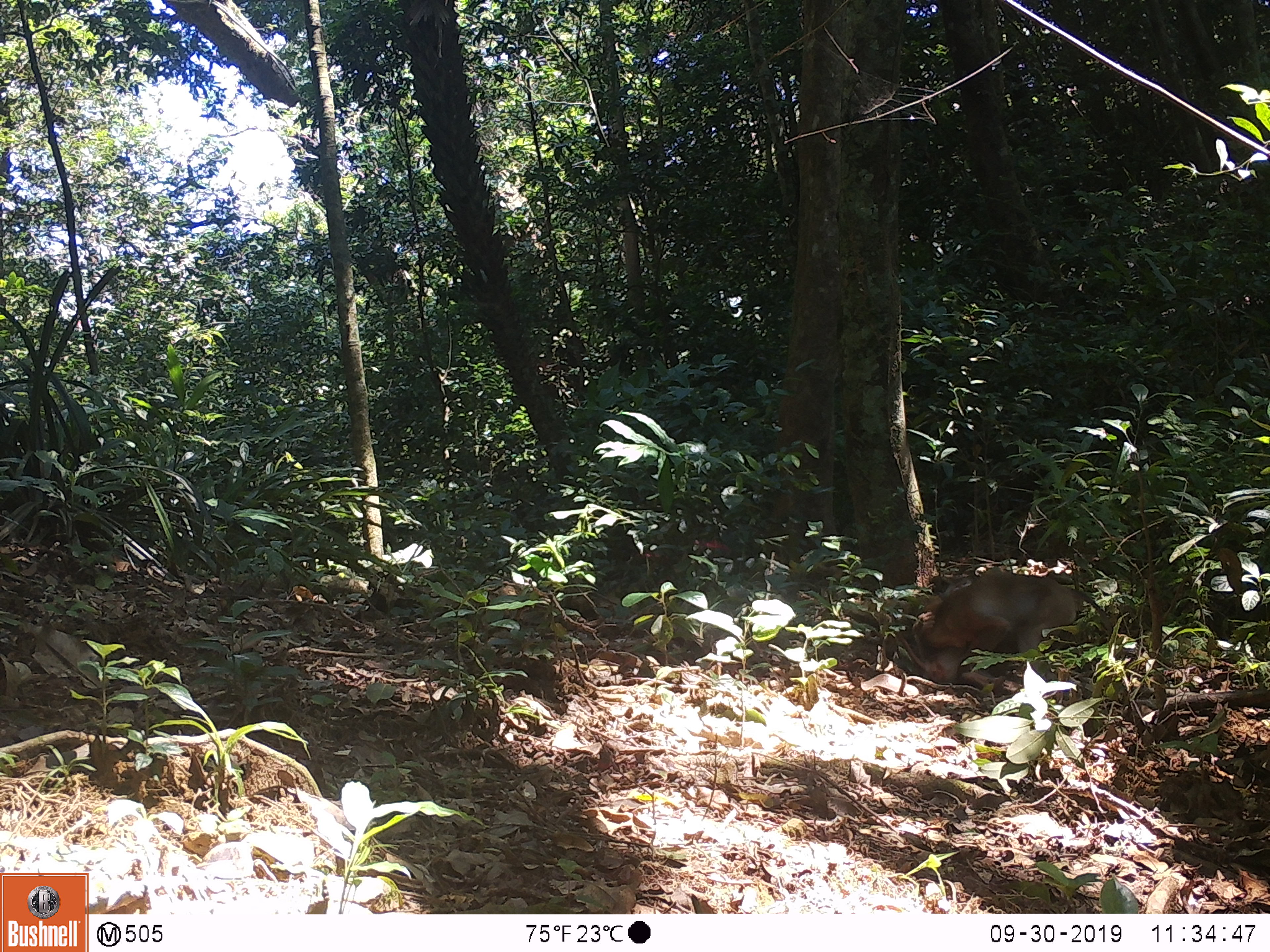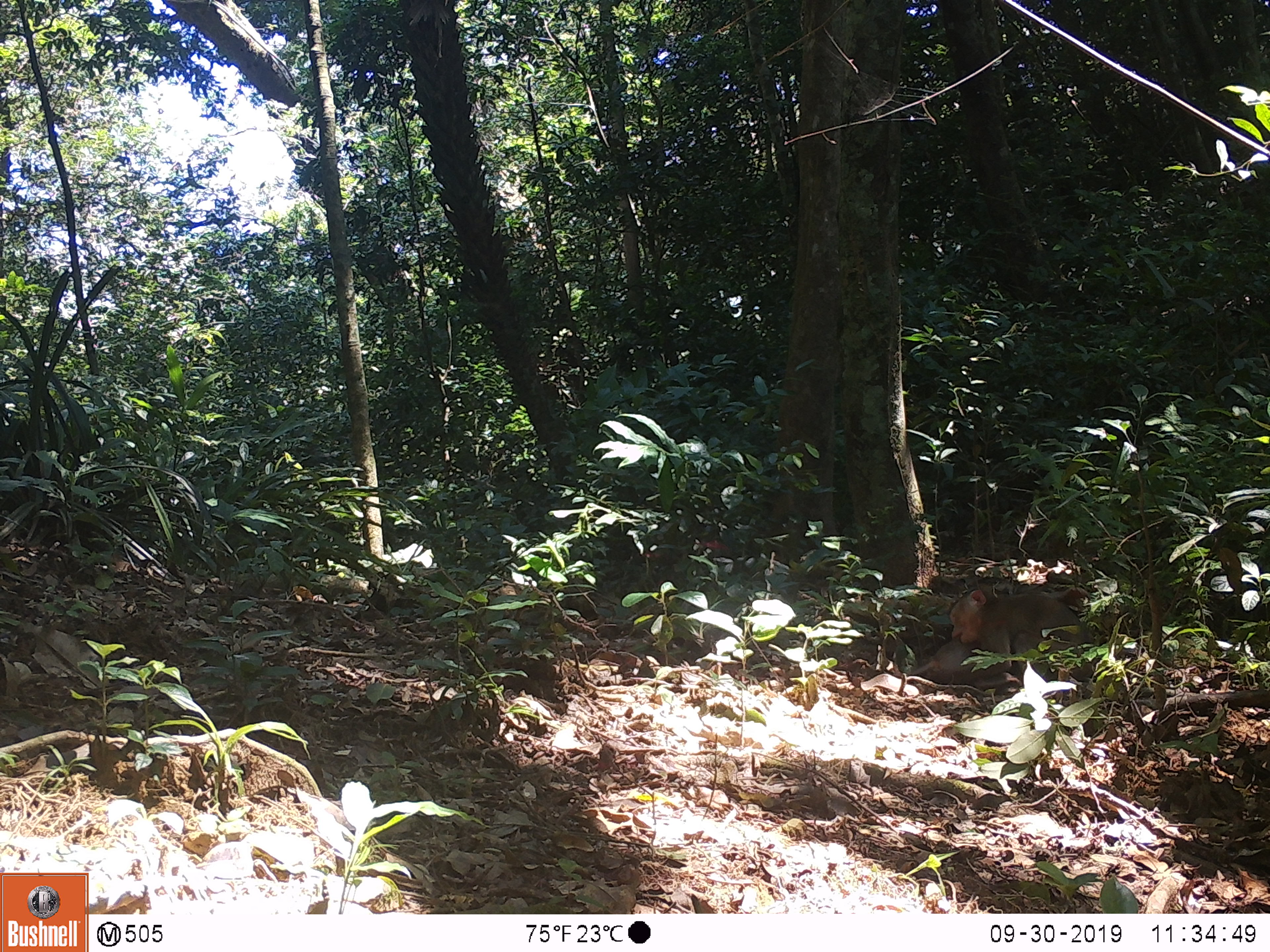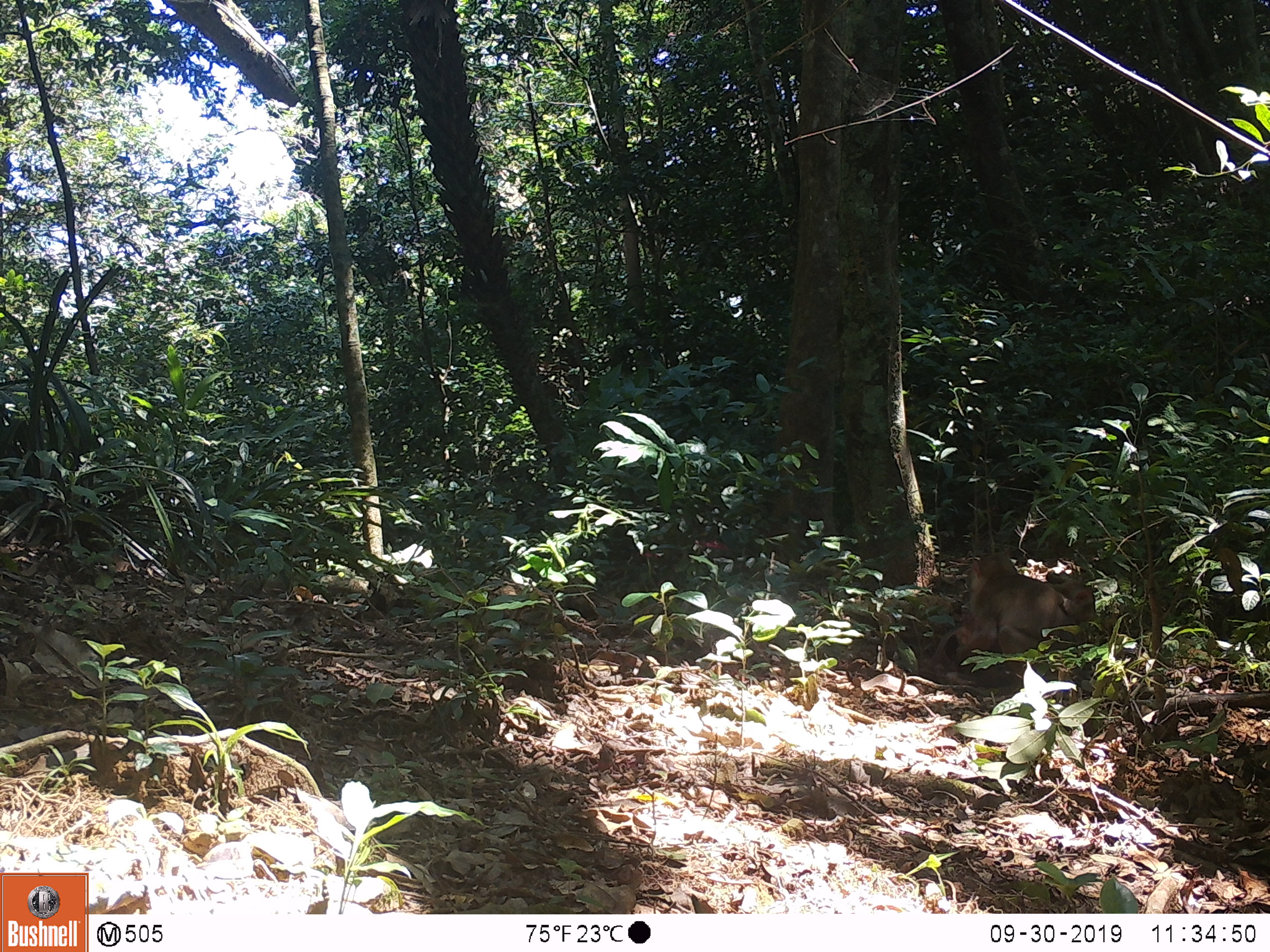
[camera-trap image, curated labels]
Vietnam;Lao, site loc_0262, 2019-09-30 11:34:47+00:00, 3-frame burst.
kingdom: Animalia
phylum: Chordata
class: Mammalia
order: Primates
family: Cercopithecidae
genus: Macaca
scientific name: Macaca nemestrina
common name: pig-tailed macaque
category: pig tailed macaque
Pig tailed macaque (pig-tailed macaque) (Macaca nemestrina). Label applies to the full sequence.